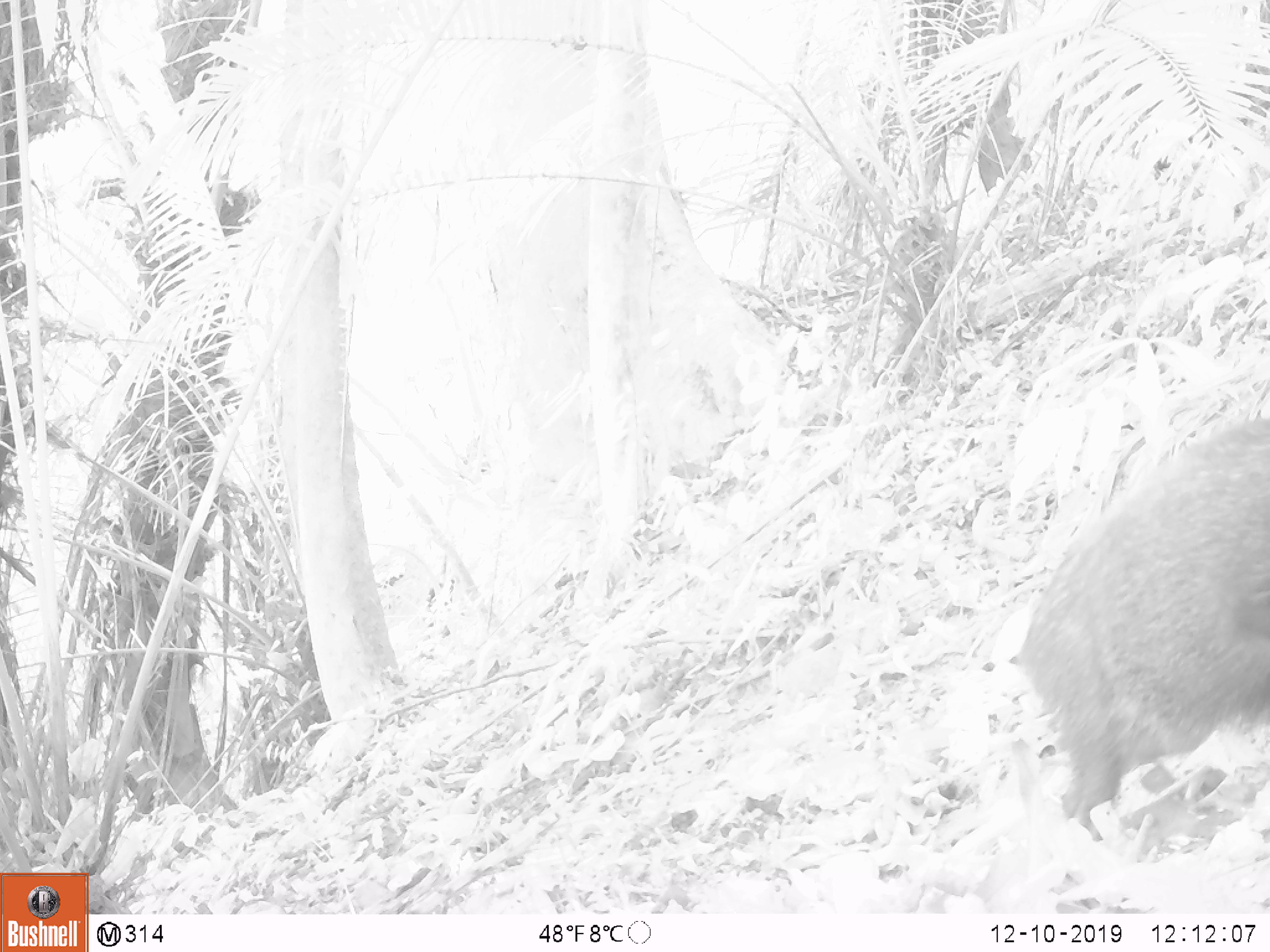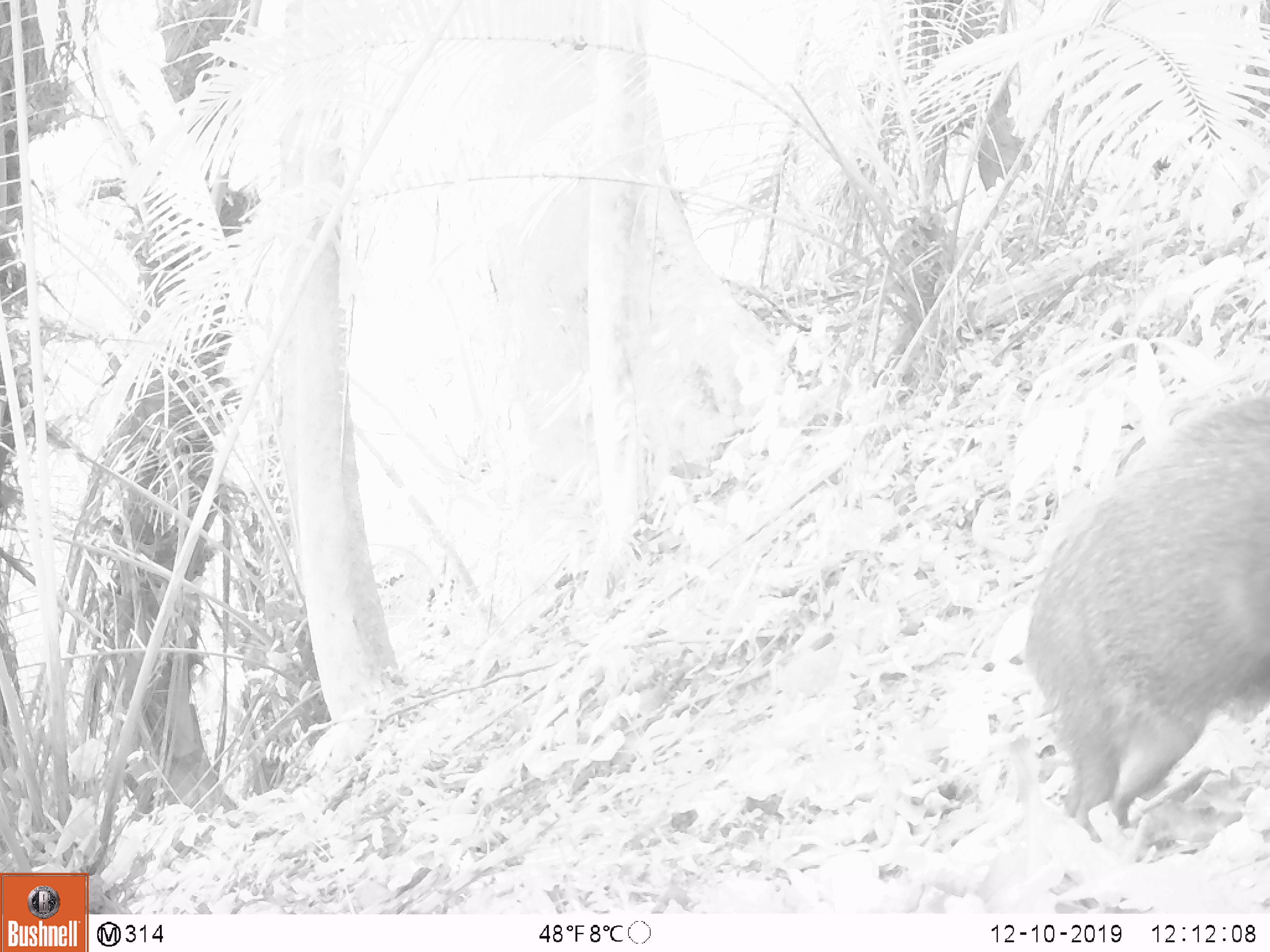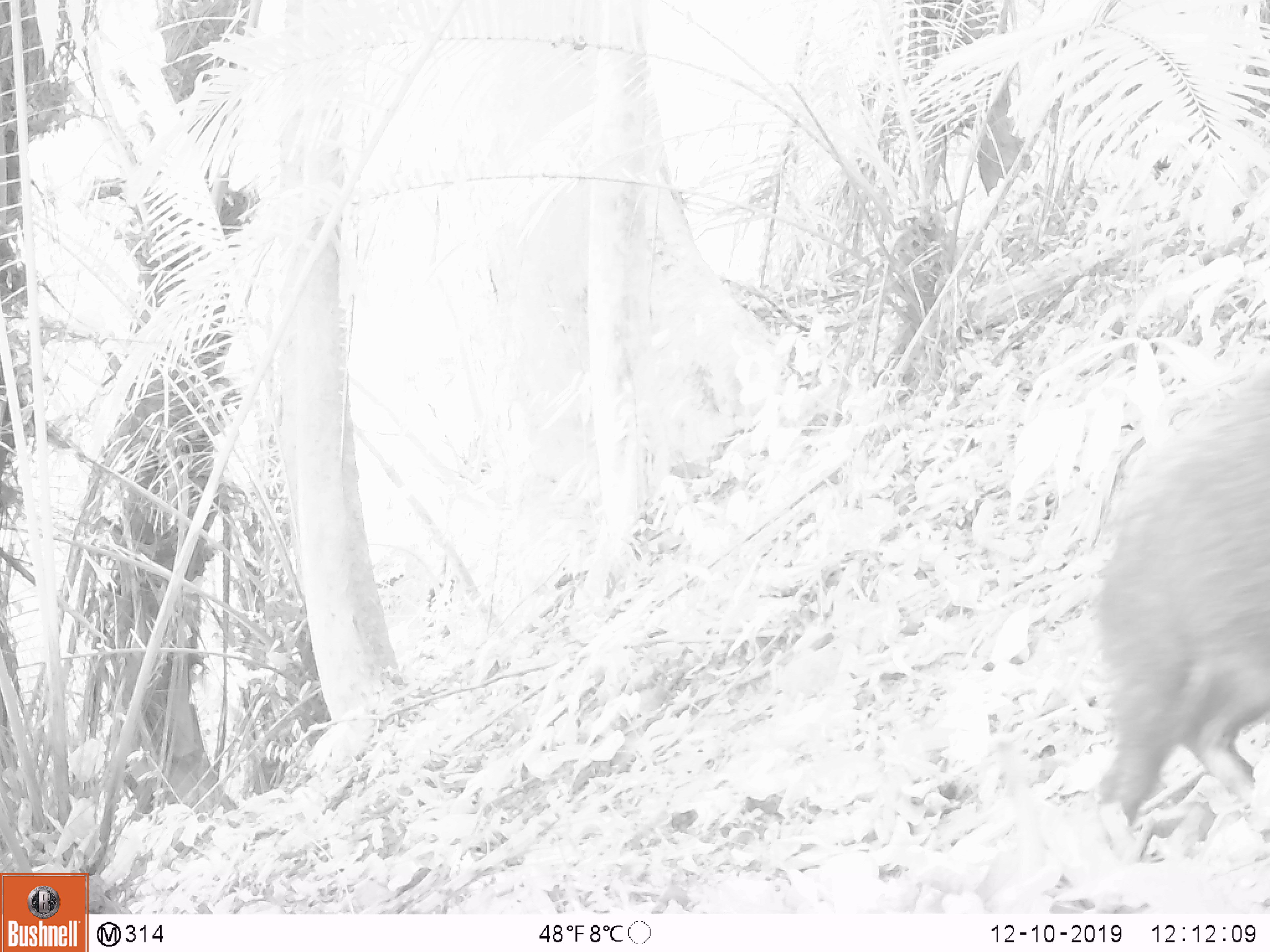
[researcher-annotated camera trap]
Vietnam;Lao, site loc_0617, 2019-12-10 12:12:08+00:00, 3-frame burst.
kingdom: Animalia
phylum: Chordata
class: Mammalia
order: Artiodactyla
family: Suidae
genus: Sus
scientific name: Sus scrofa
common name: eurasian wild pig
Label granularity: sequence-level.